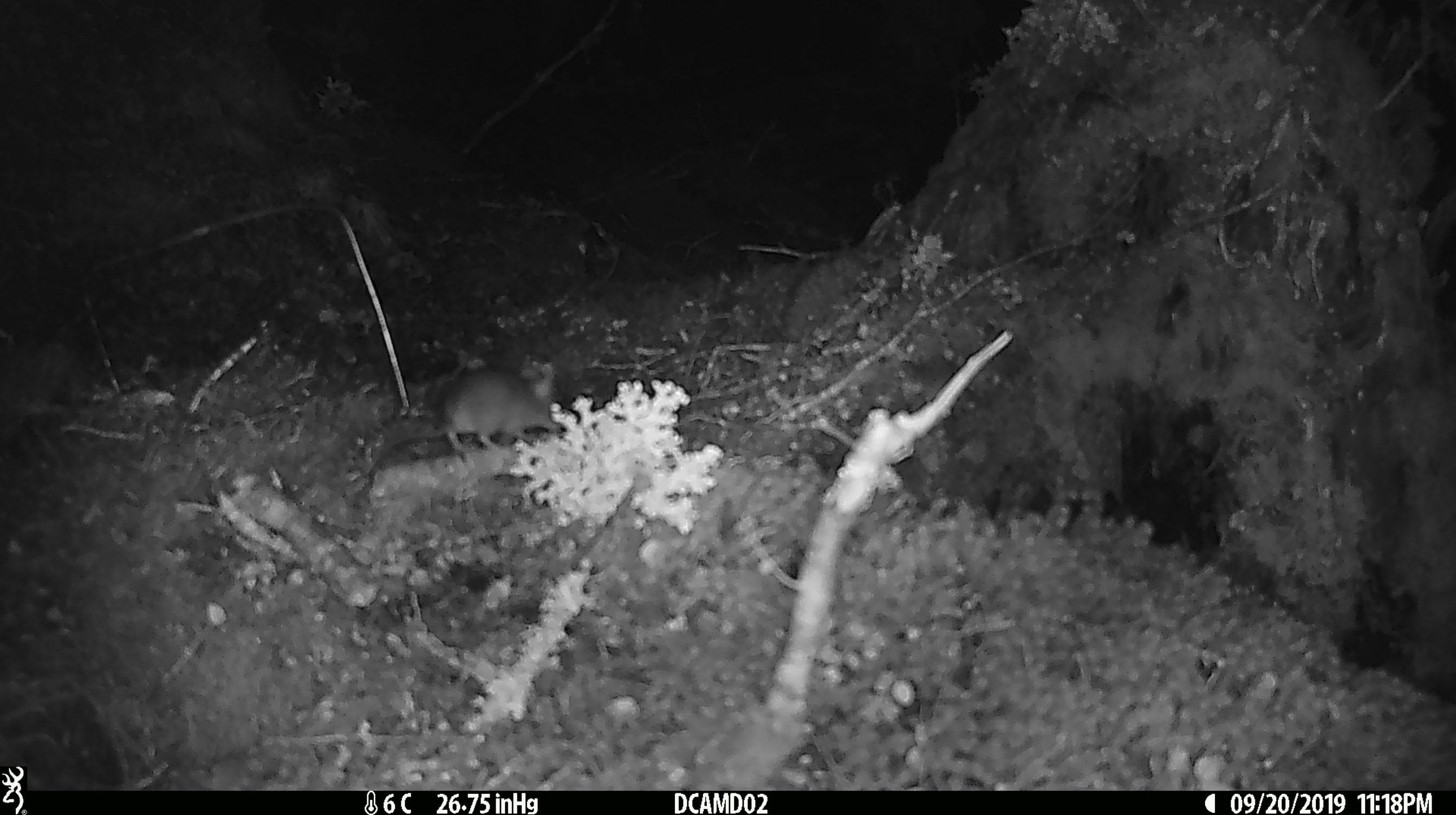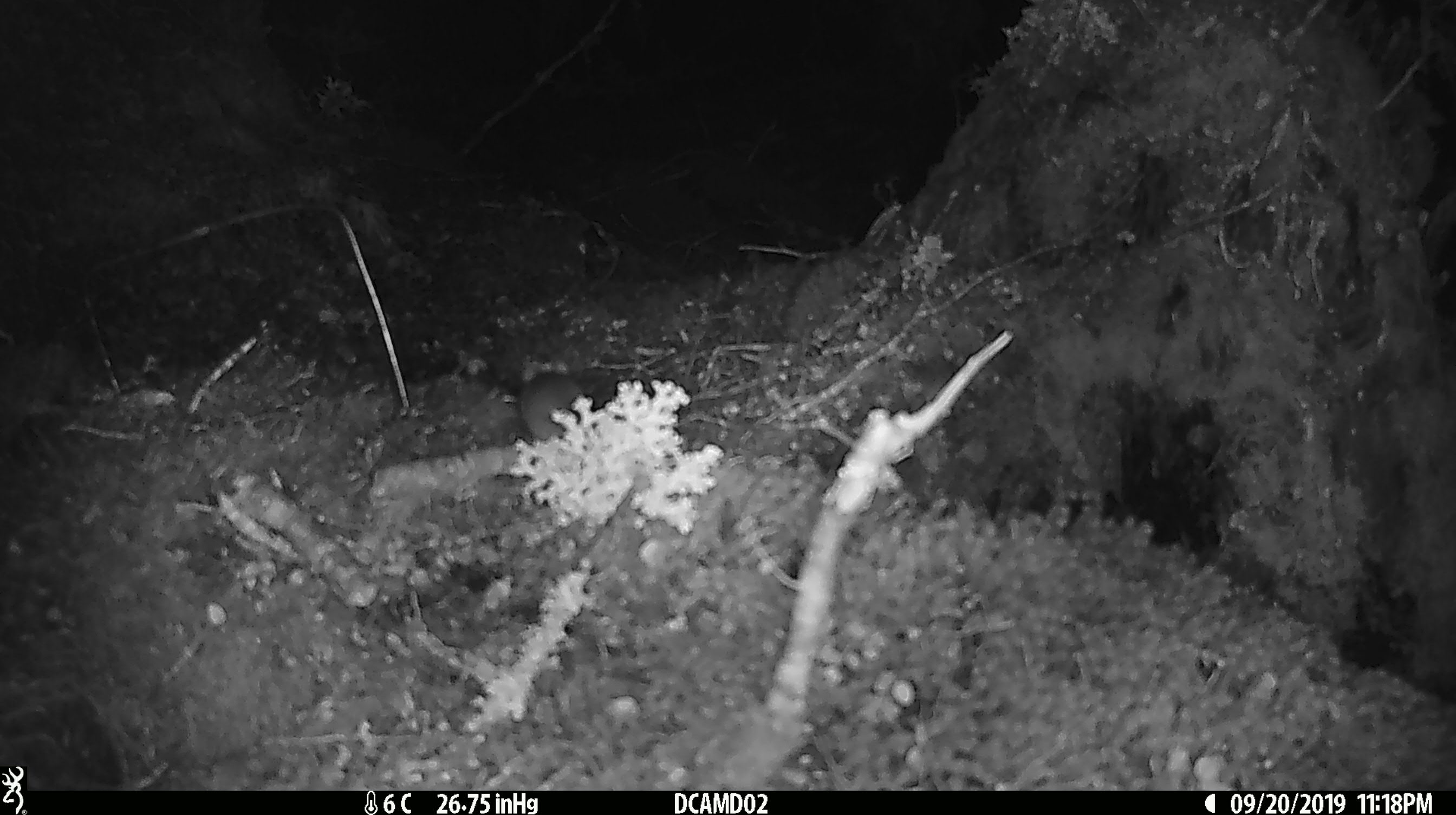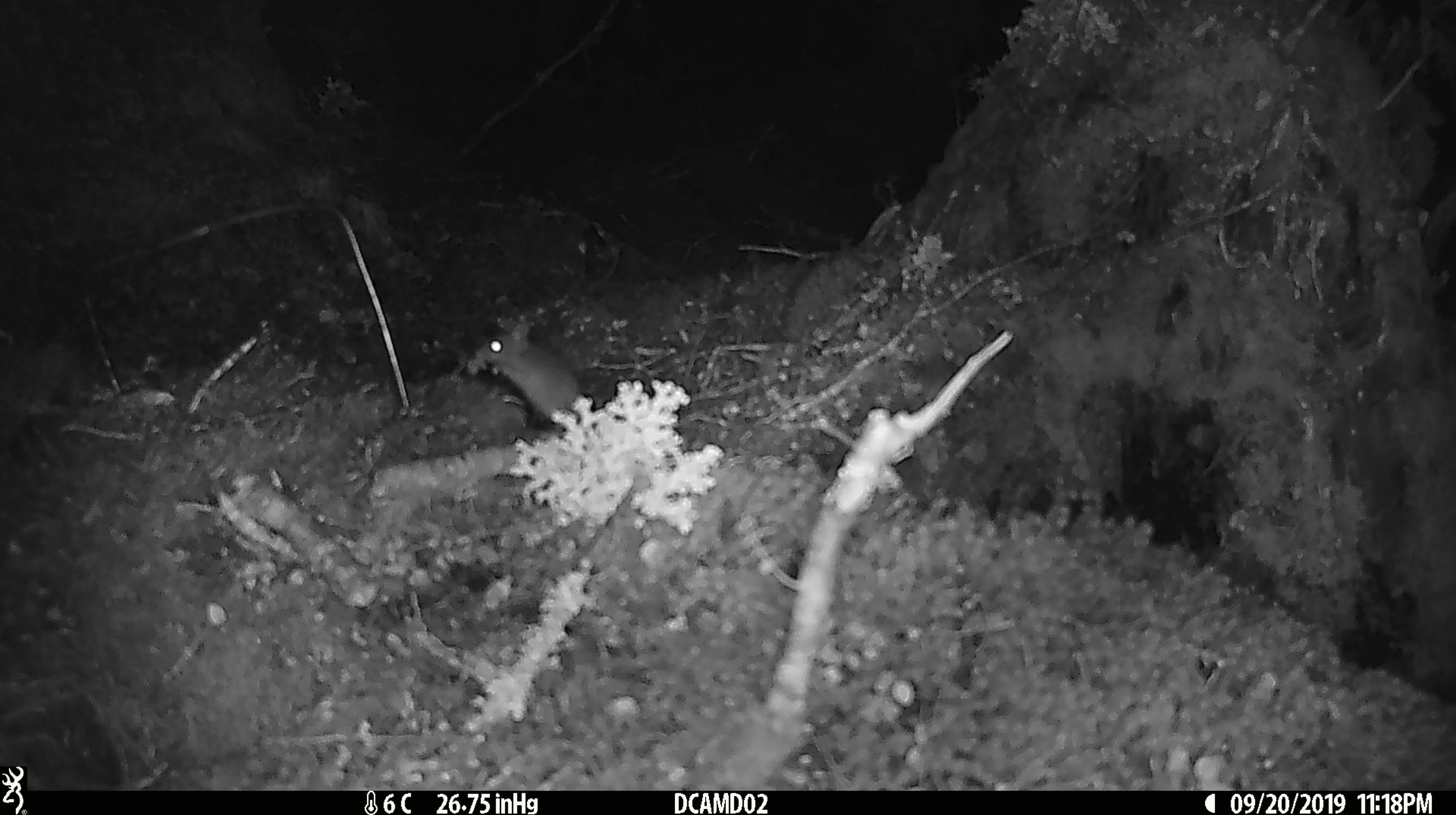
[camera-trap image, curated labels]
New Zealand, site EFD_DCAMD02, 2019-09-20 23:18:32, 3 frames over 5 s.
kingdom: Animalia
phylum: Chordata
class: Mammalia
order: Rodentia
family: Muridae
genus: Mus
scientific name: Mus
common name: mouse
Mouse (Mus).